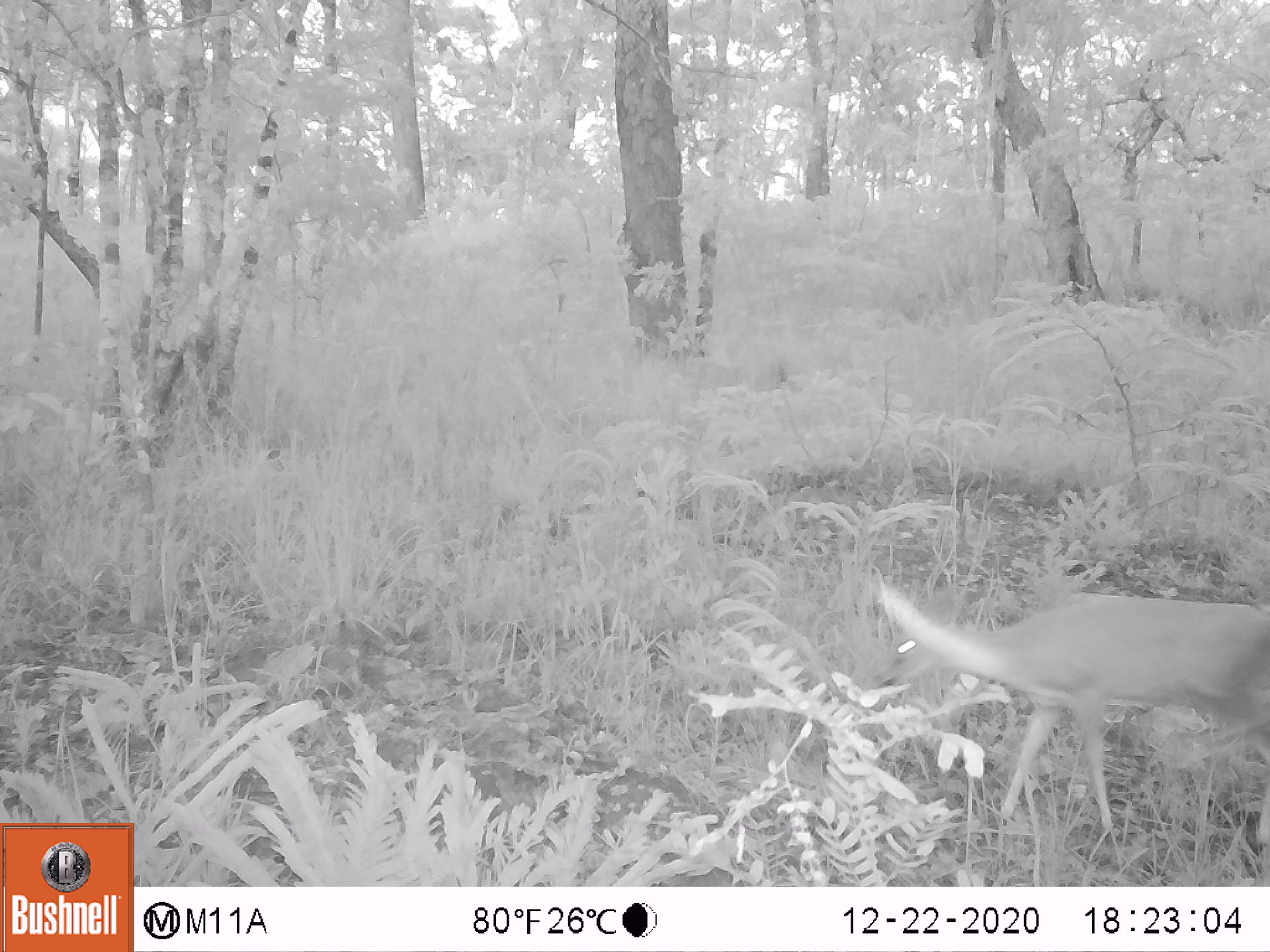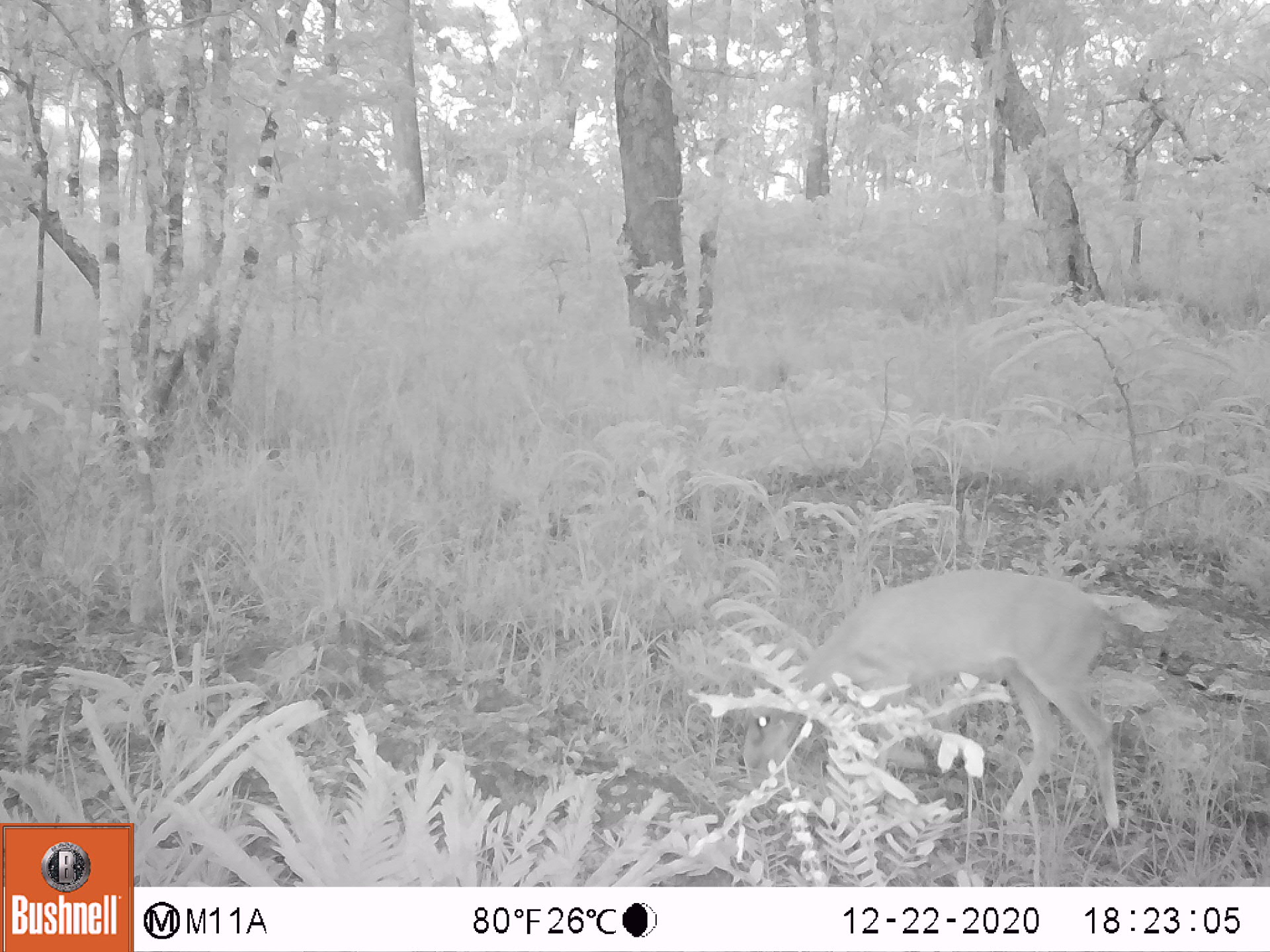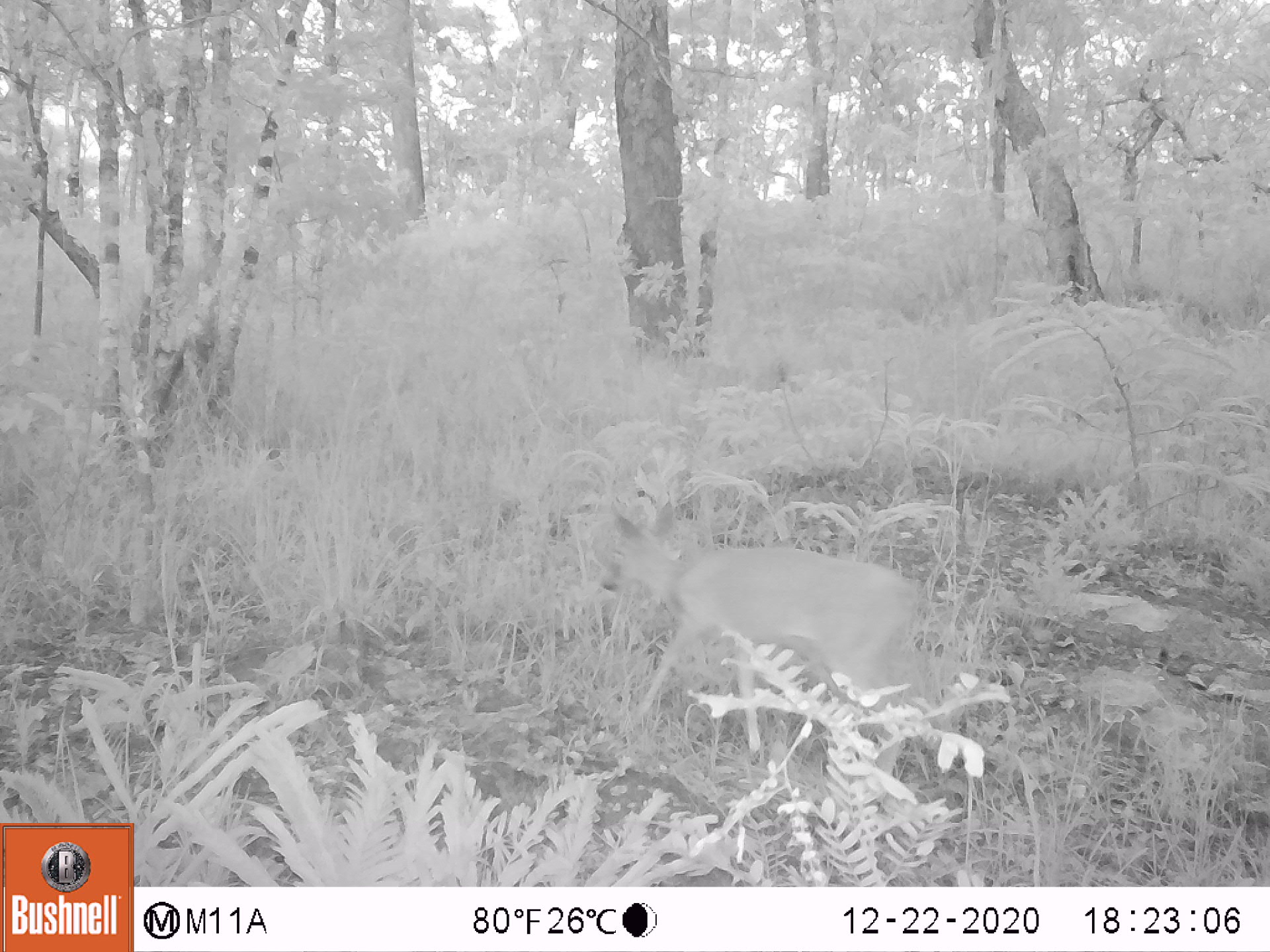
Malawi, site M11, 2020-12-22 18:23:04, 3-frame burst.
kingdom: Animalia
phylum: Chordata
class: Mammalia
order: Artiodactyla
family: Bovidae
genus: Sylvicapra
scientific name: Sylvicapra grimmia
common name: common duiker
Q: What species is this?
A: Common duiker (Sylvicapra grimmia).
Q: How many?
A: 1.